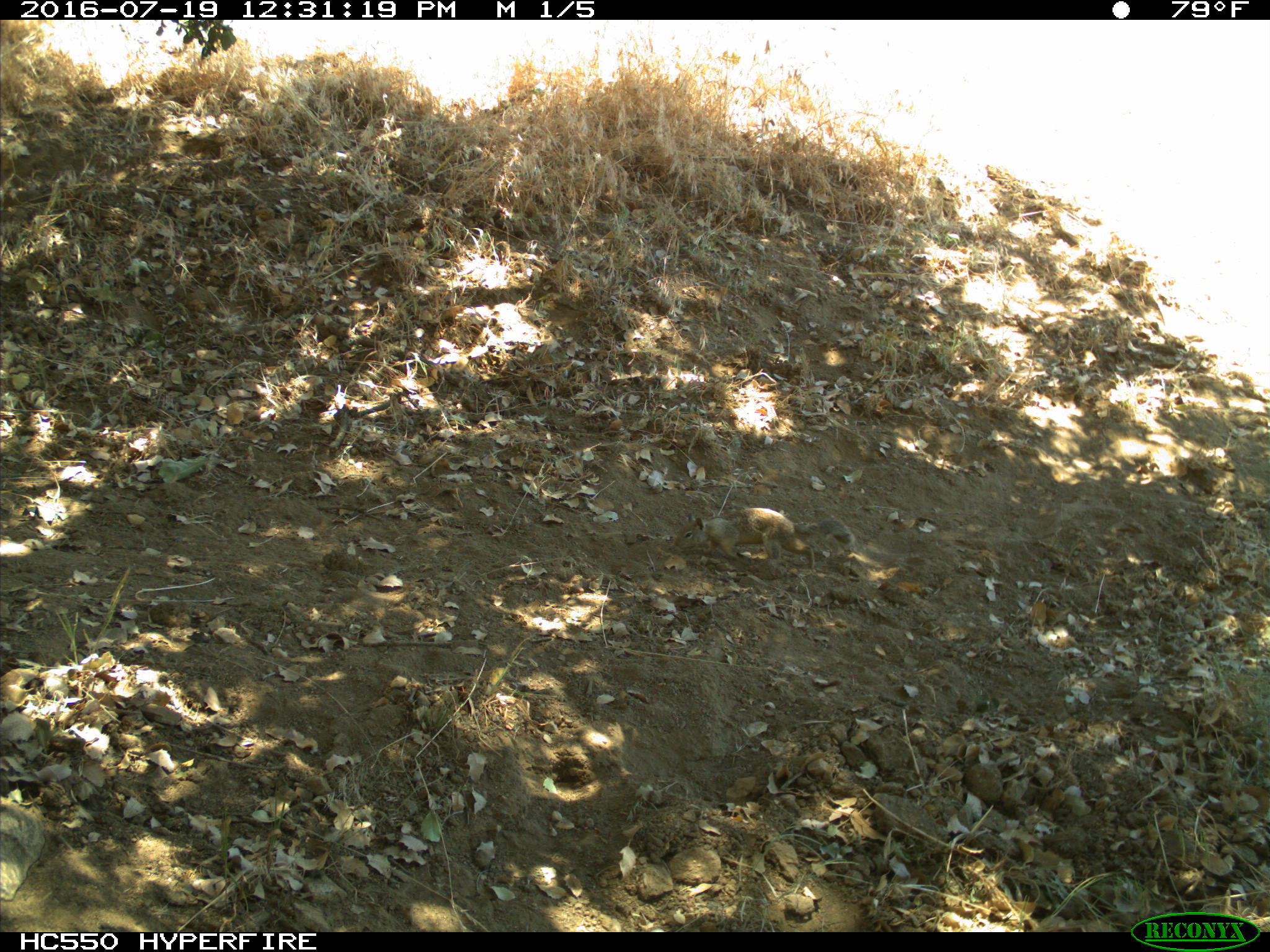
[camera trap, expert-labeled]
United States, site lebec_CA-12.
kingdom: Animalia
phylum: Chordata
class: Mammalia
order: Rodentia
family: Sciuridae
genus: Otospermophilus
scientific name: Otospermophilus beecheyi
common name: california ground squirrel